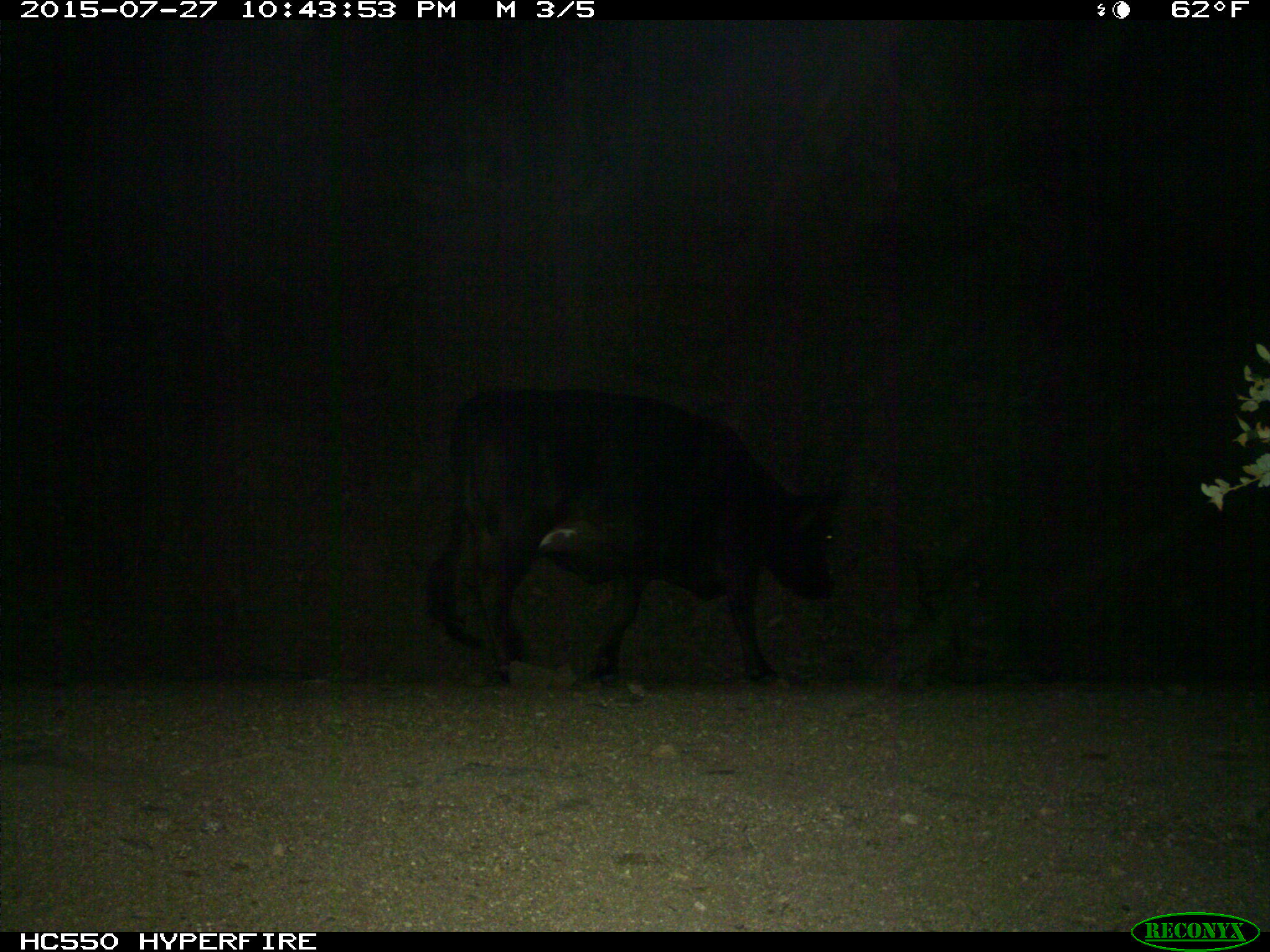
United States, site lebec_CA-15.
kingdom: Animalia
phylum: Chordata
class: Mammalia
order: Artiodactyla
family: Bovidae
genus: Bos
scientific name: Bos taurus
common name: domestic cow